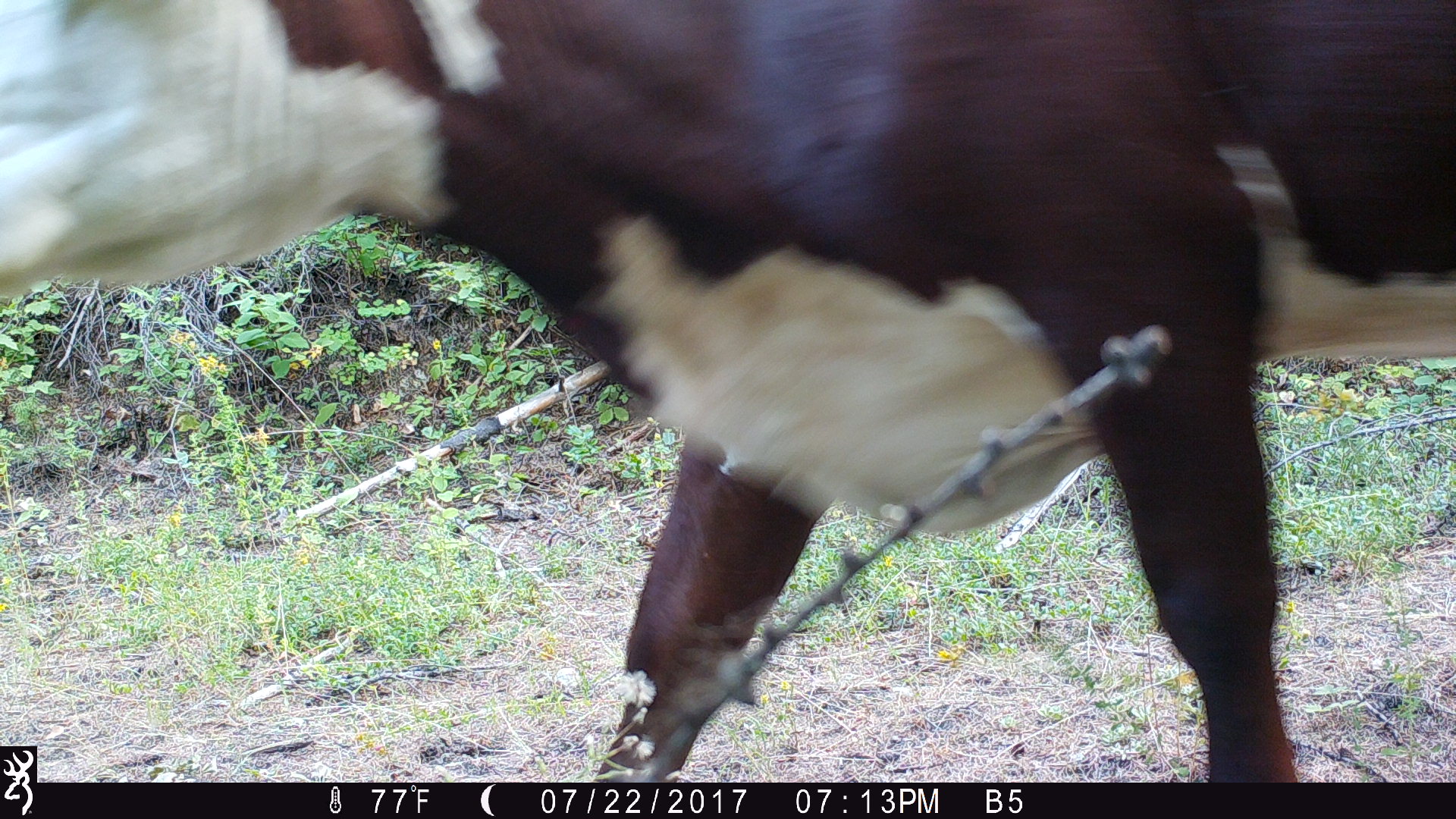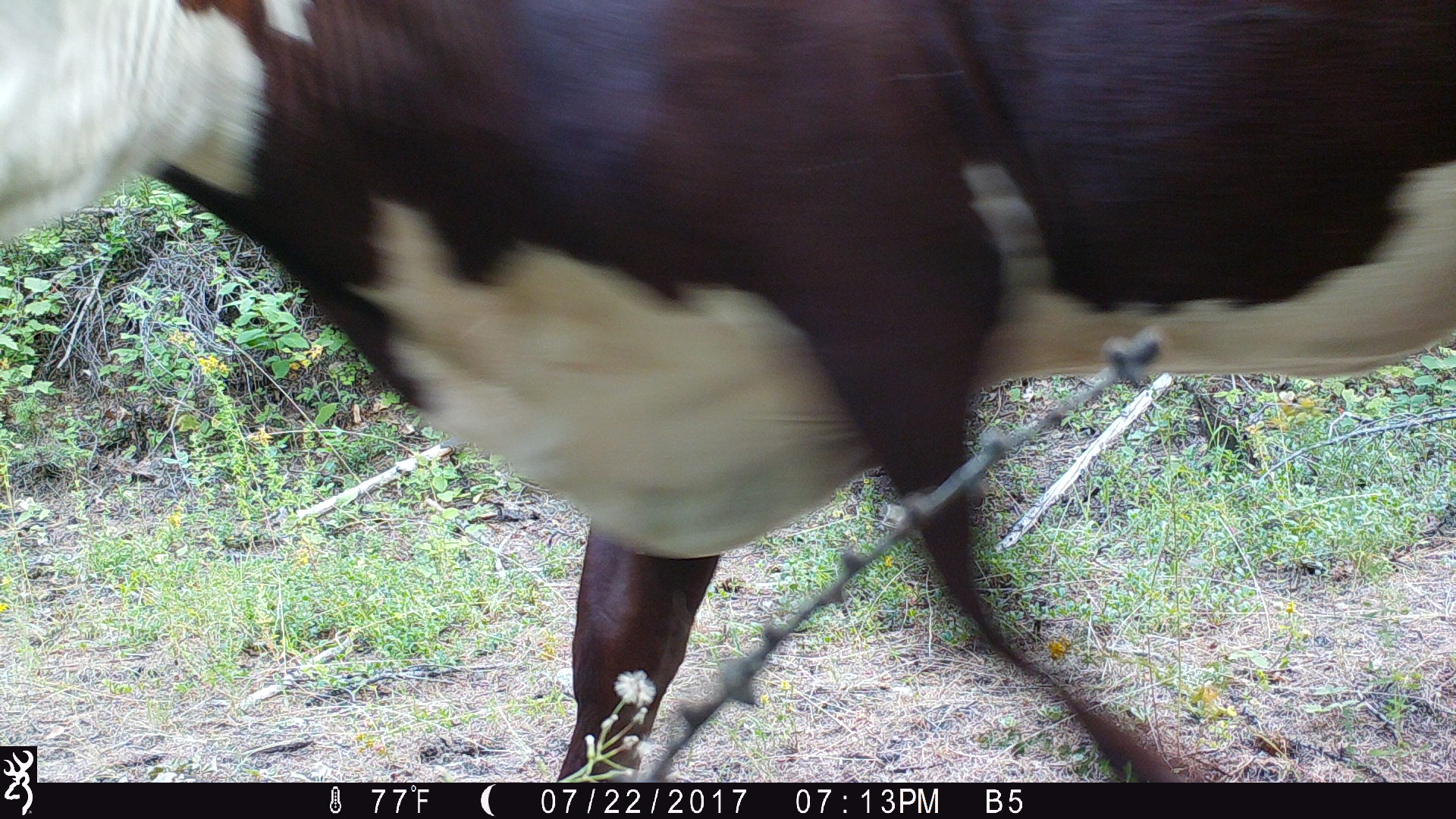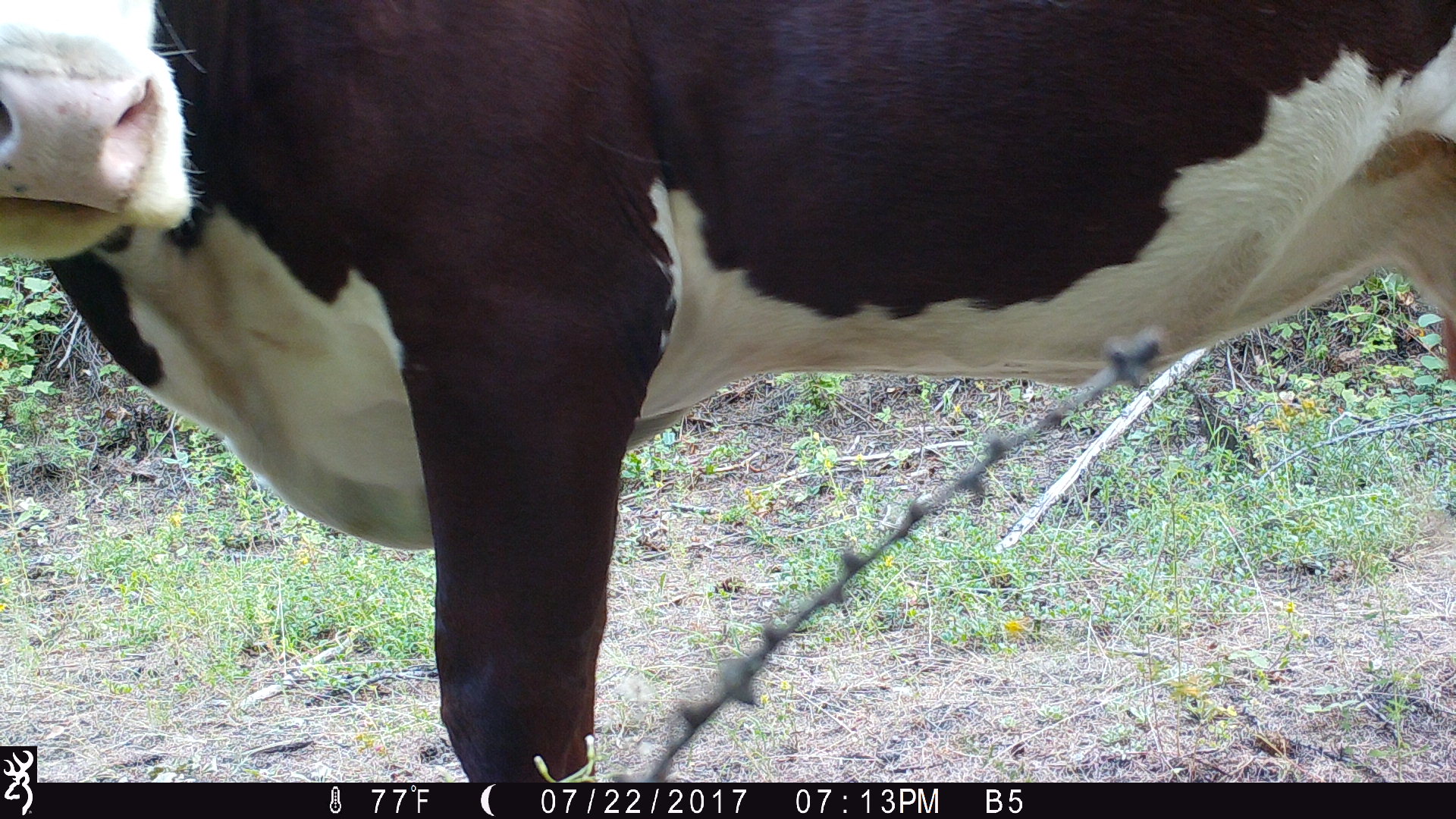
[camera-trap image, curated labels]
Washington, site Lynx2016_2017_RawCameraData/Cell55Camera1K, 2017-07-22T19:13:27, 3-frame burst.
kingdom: Animalia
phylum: Chordata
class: Mammalia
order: Artiodactyla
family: Bovidae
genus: Bos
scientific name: Bos taurus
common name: domestic cattle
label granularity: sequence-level